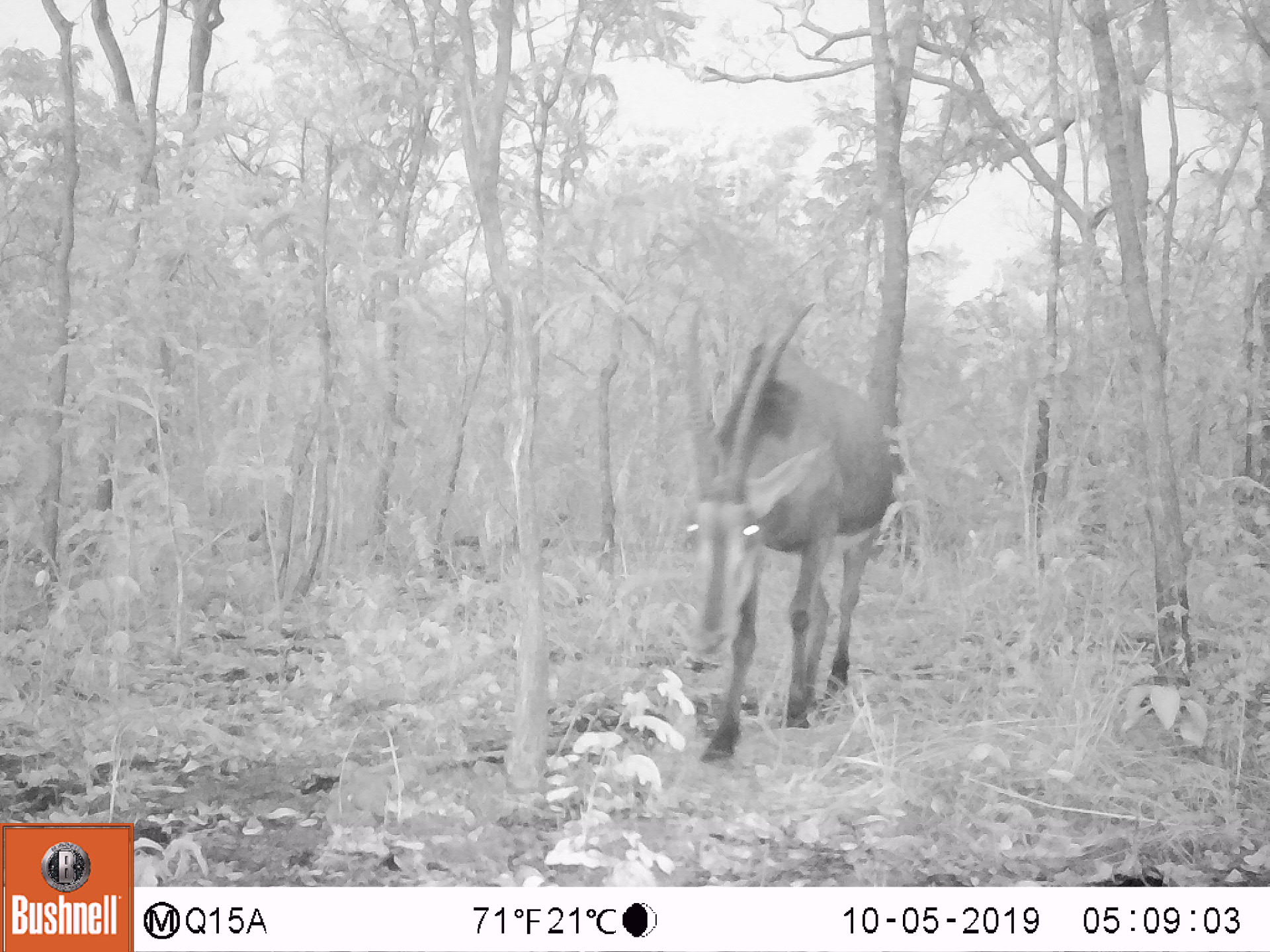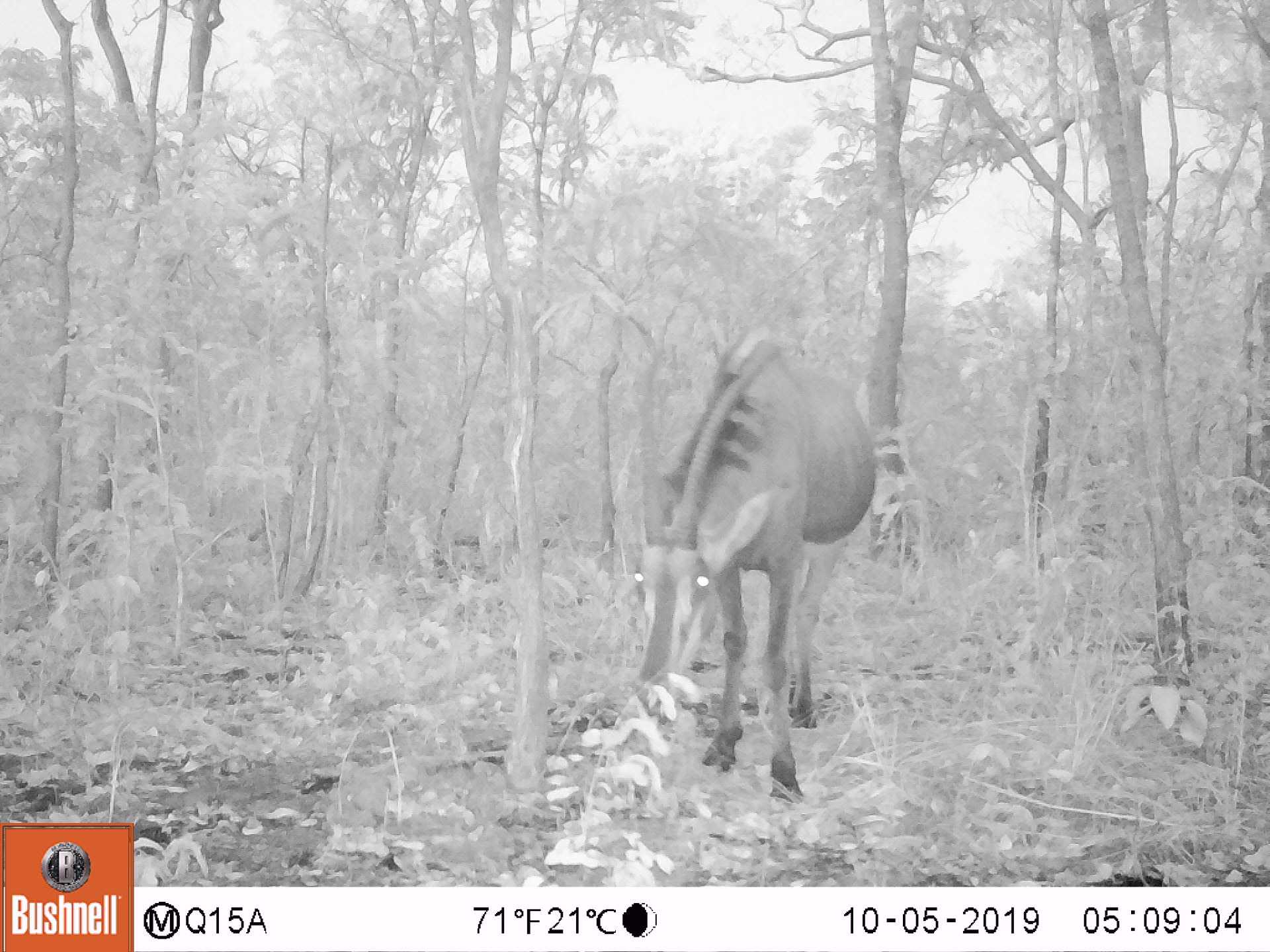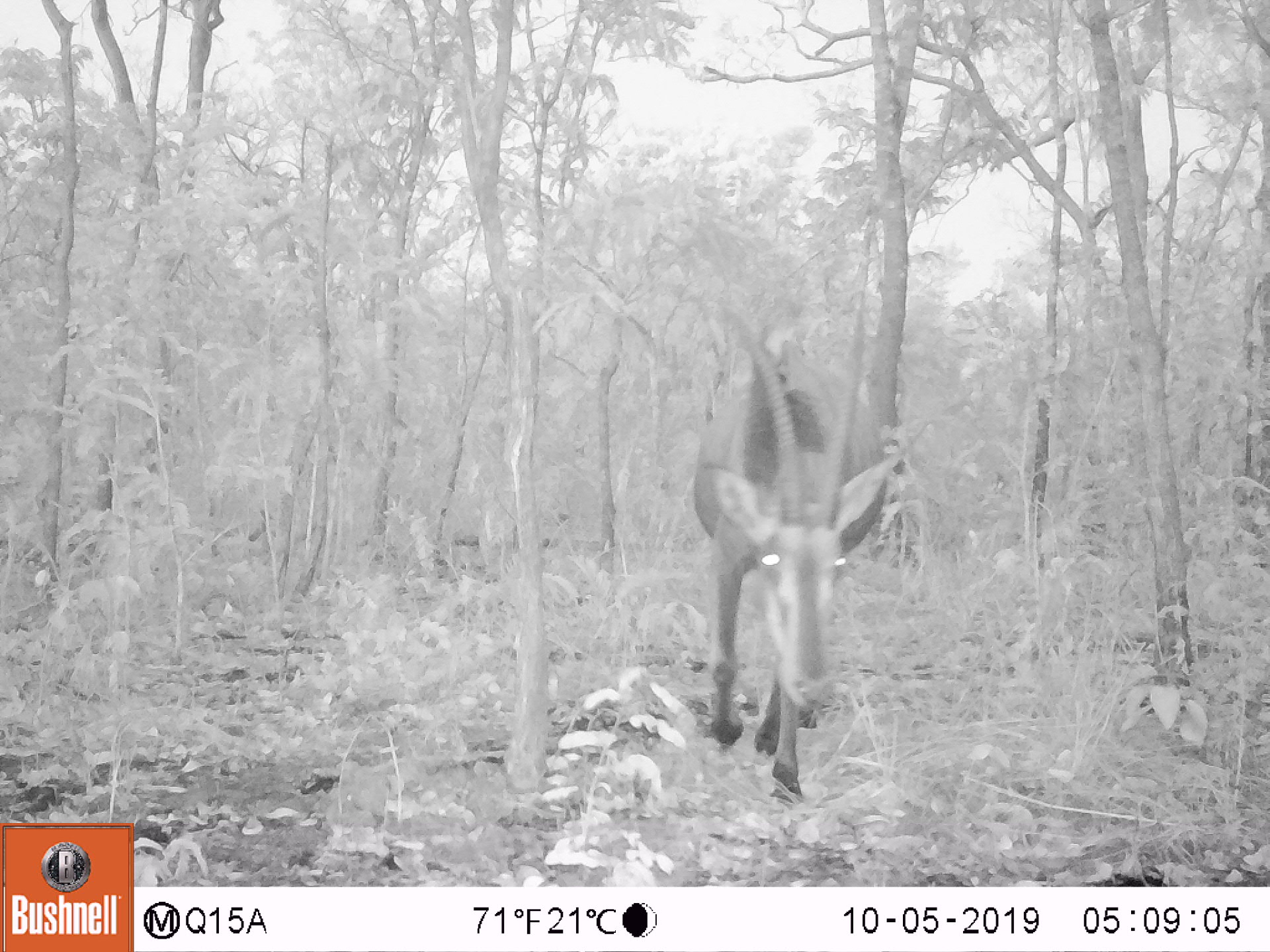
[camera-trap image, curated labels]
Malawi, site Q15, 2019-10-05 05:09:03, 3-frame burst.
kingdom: Animalia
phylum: Chordata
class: Mammalia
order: Artiodactyla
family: Bovidae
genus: Hippotragus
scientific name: Hippotragus niger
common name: sable antelope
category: sable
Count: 1.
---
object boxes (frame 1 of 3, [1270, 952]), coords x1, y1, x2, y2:
sable: 673, 298, 900, 772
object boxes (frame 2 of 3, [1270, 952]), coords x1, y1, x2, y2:
sable: 624, 335, 900, 803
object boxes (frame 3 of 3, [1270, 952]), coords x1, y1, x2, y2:
sable: 679, 299, 900, 826